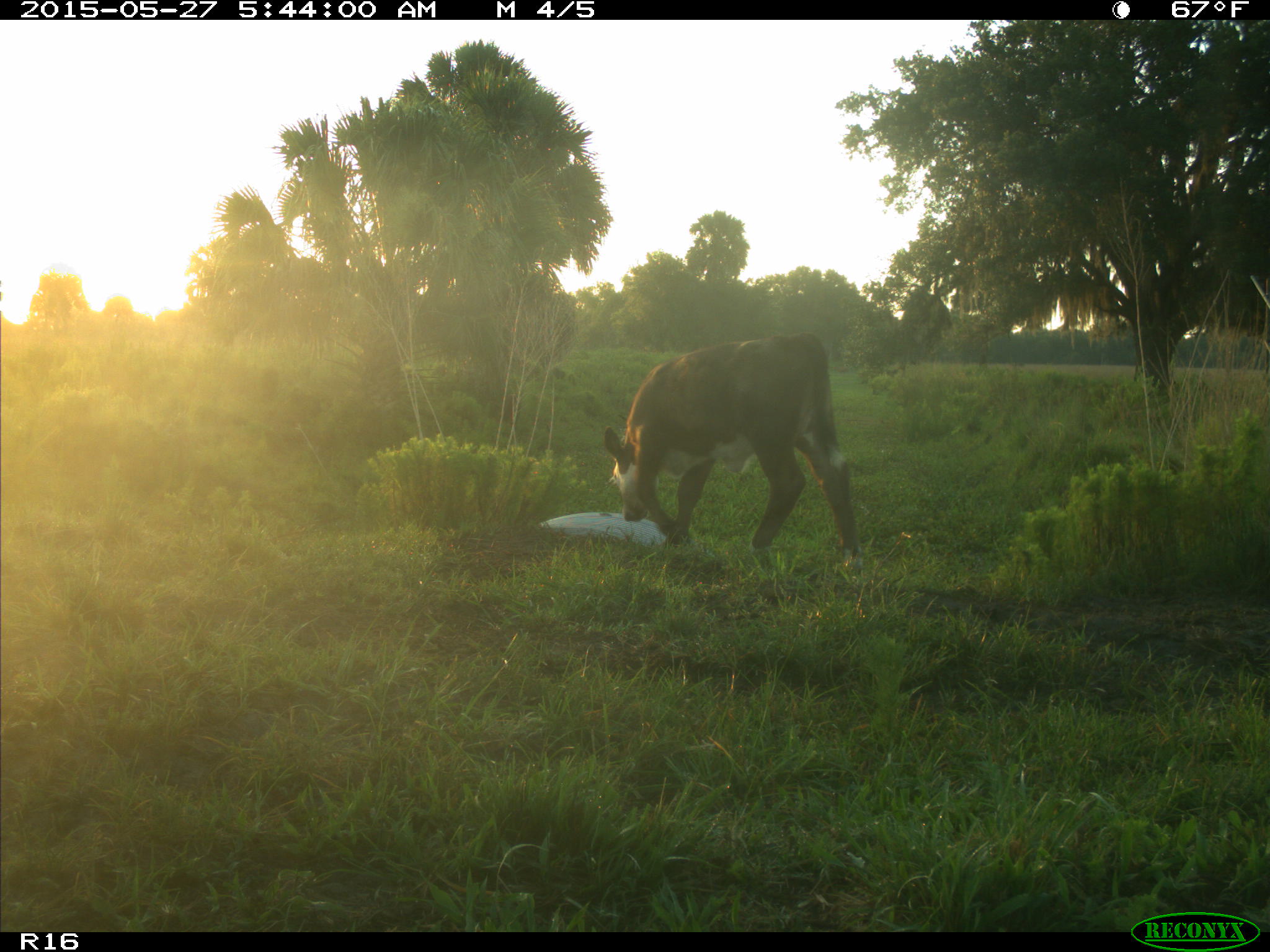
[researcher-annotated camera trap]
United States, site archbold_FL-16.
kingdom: Animalia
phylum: Chordata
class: Mammalia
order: Artiodactyla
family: Bovidae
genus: Bos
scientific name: Bos taurus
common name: domestic cow